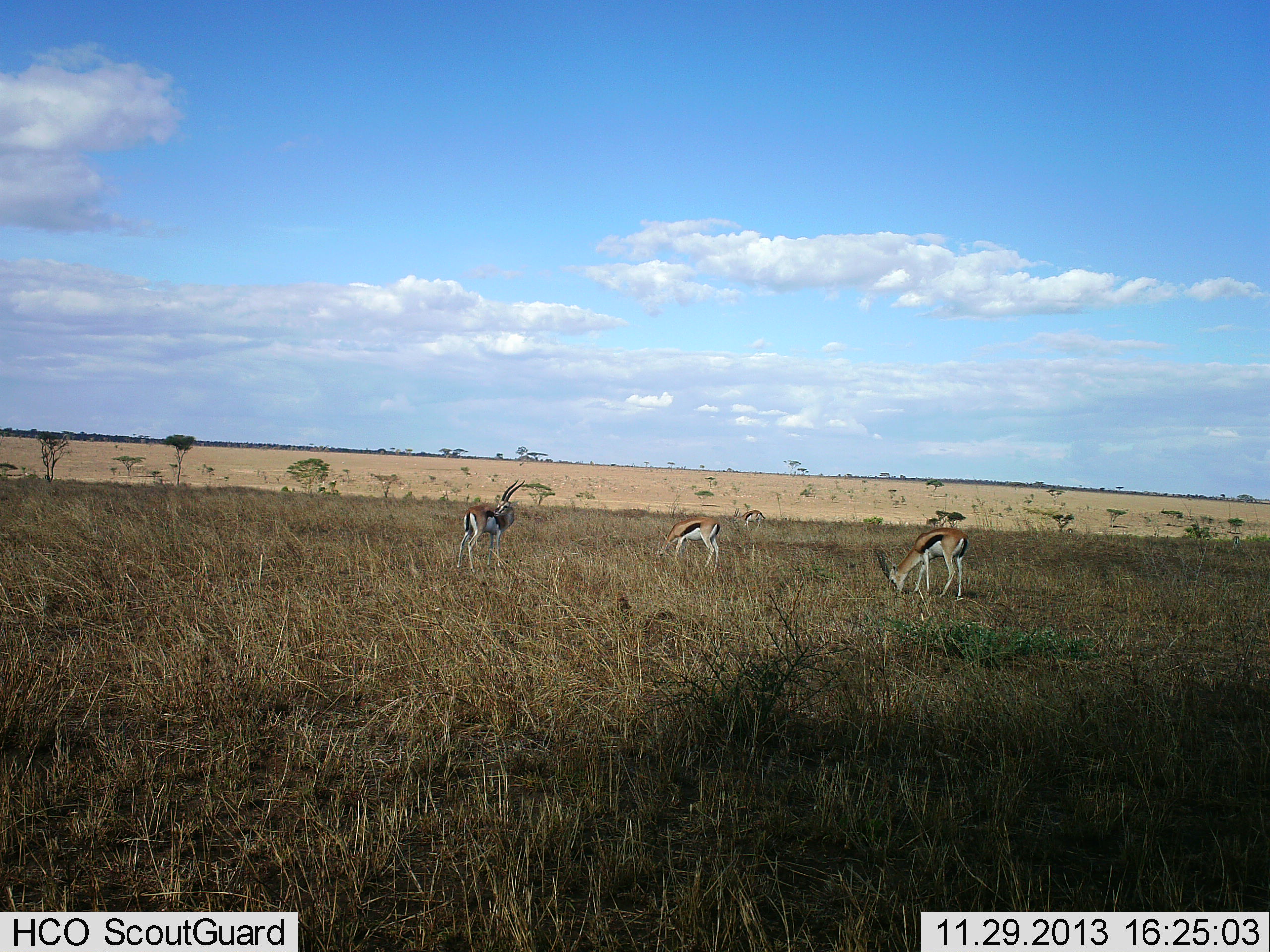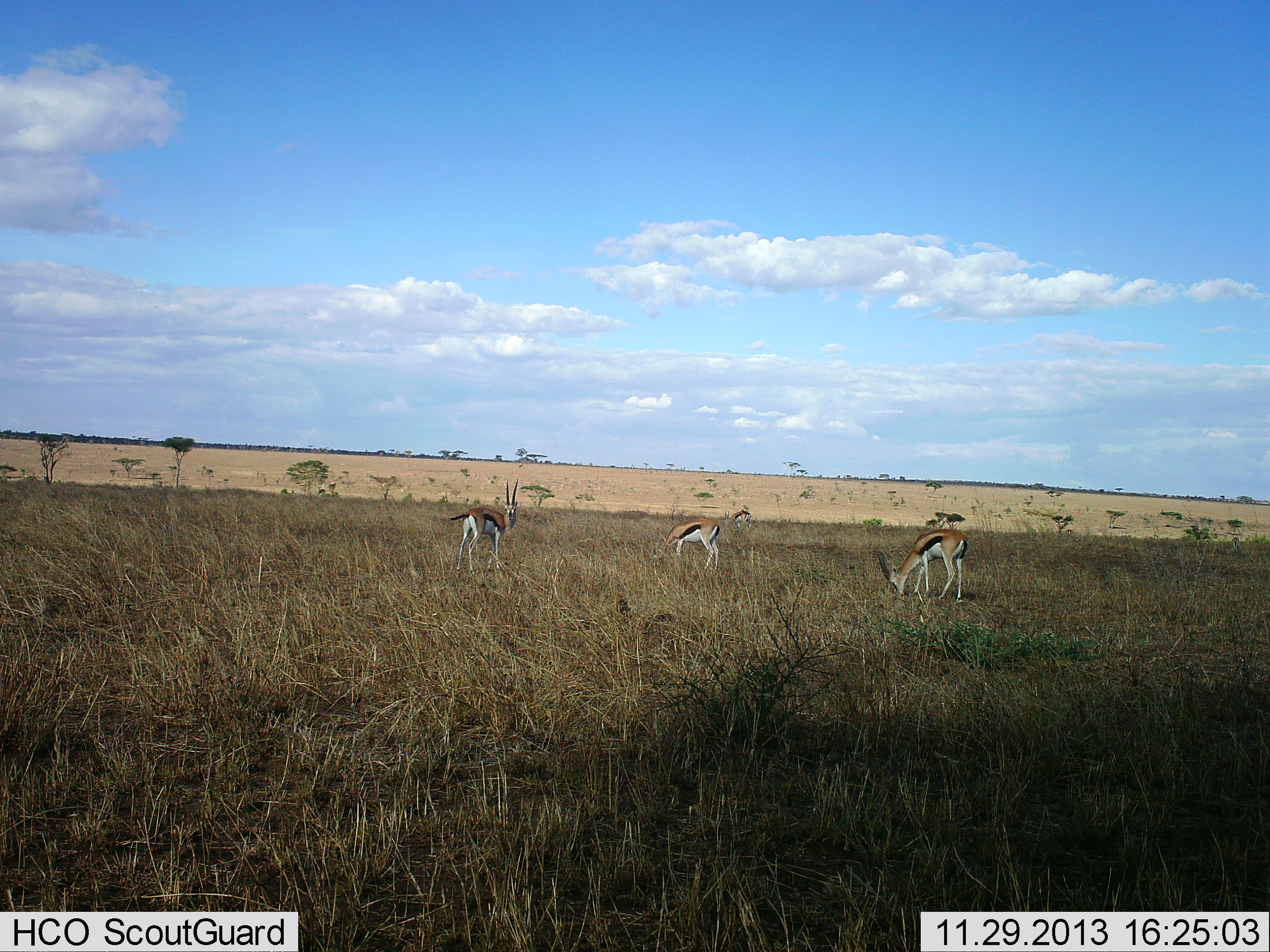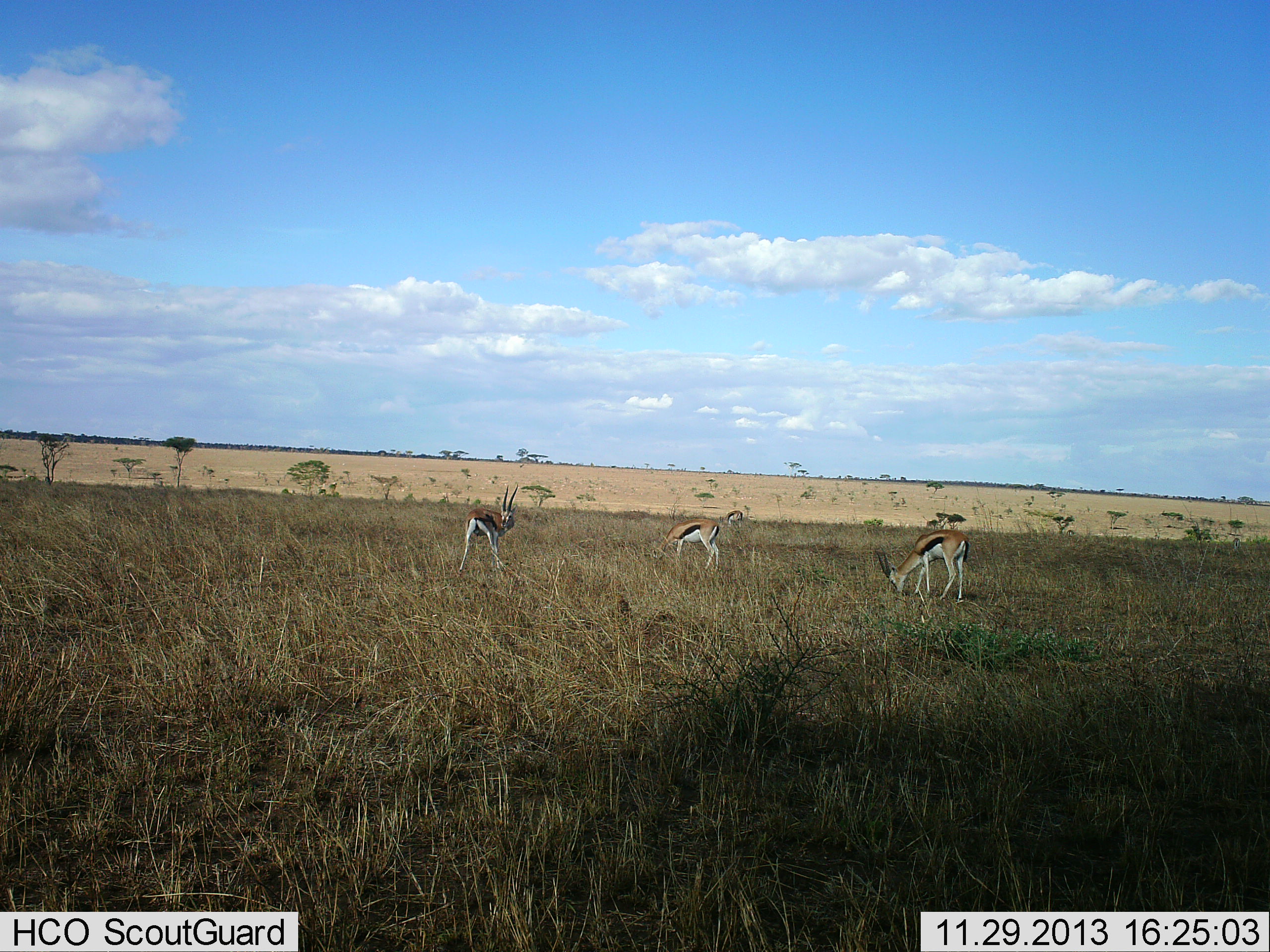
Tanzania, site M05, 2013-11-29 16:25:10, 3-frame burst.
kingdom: Animalia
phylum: Chordata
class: Mammalia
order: Artiodactyla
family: Bovidae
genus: Eudorcas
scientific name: Eudorcas thomsonii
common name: thomson's gazelle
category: gazellethomsons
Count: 4.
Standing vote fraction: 60%.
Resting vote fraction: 0%.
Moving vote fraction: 20%.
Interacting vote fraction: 0%.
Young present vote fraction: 0%.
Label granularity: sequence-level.